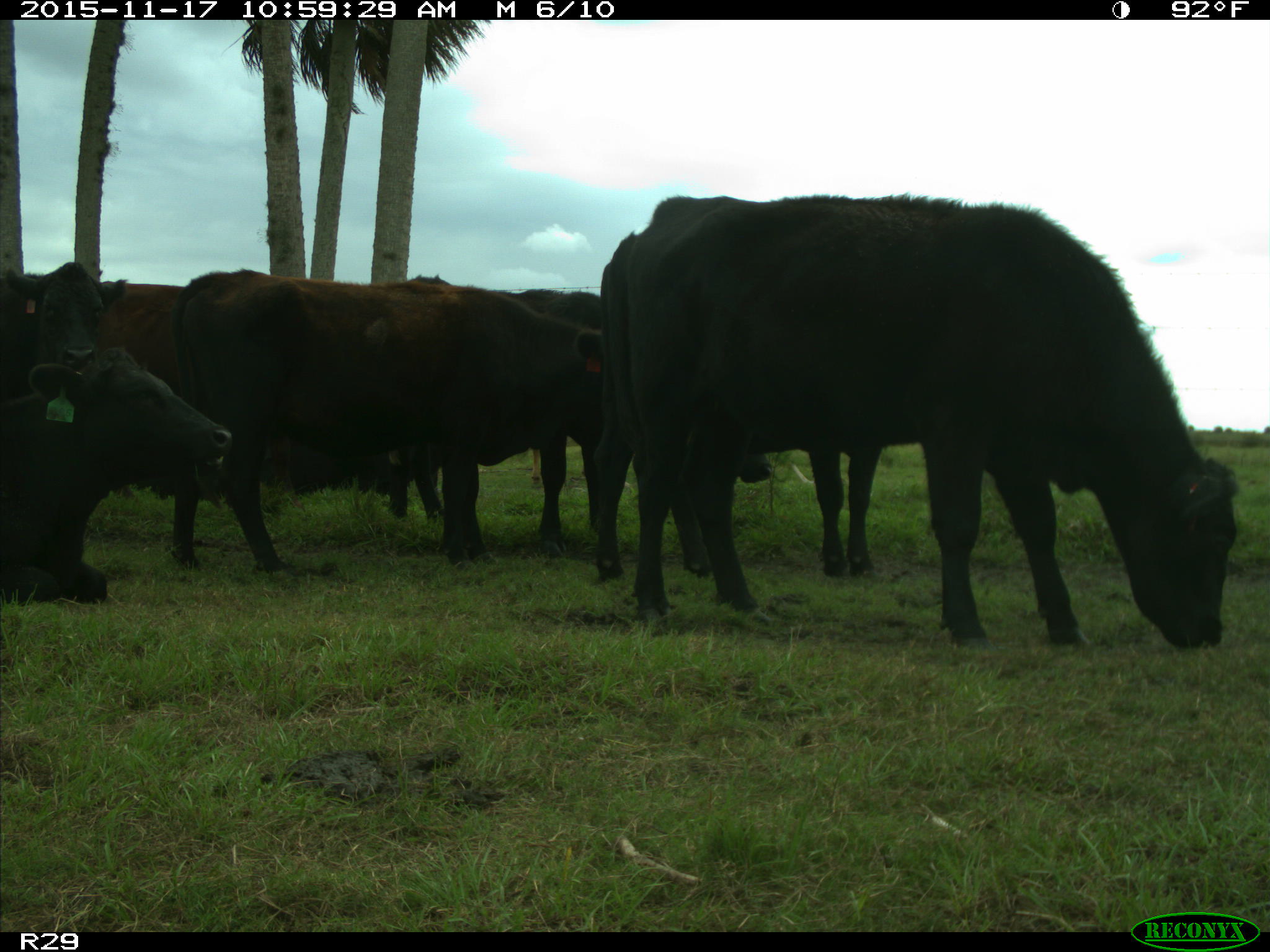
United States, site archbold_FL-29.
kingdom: Animalia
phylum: Chordata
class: Mammalia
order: Artiodactyla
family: Bovidae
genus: Bos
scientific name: Bos taurus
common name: domestic cow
Bos taurus (domestic cow).